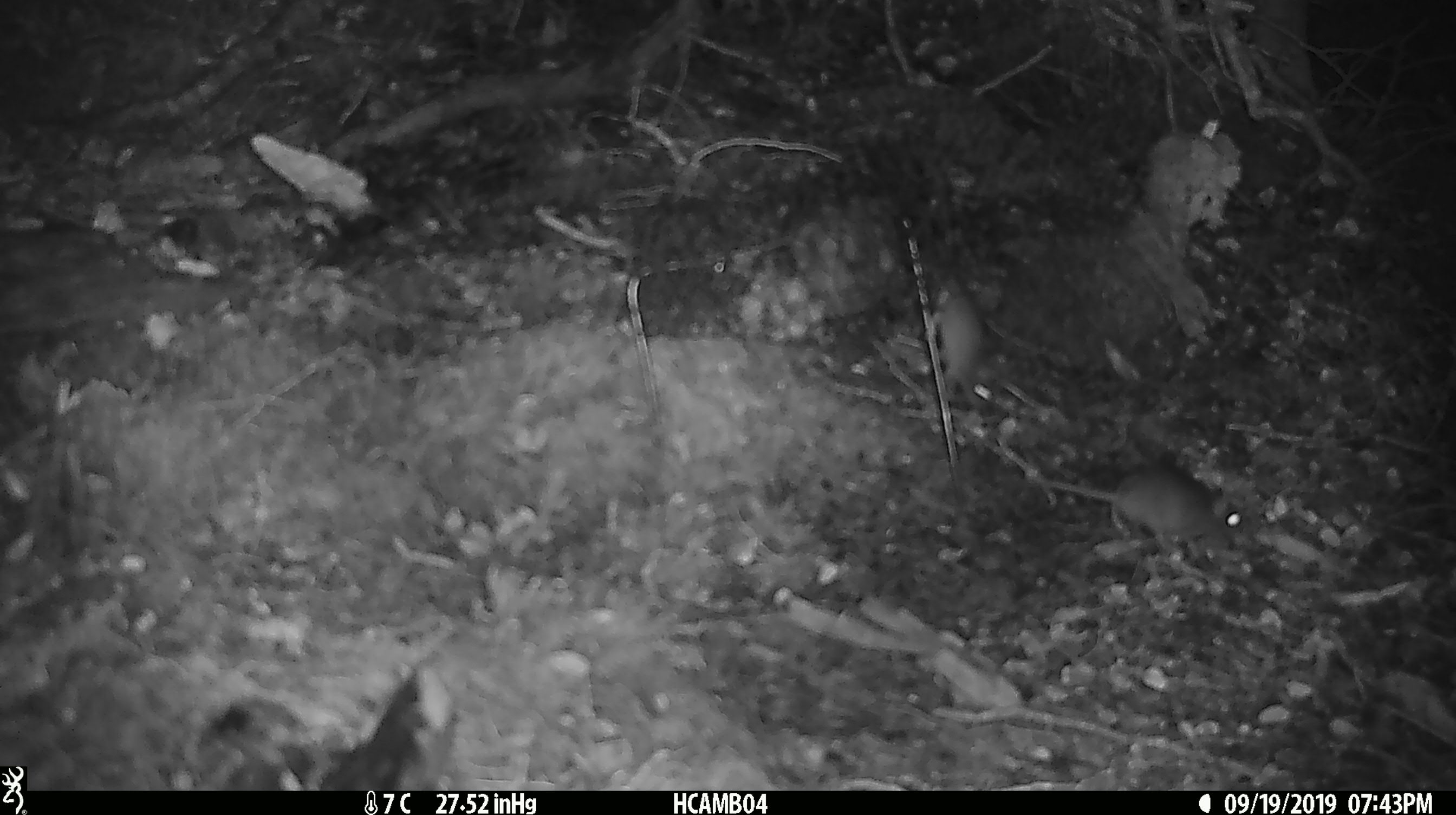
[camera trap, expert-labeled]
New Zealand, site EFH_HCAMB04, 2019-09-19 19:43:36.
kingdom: Animalia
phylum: Chordata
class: Mammalia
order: Rodentia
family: Muridae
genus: Mus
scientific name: Mus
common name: mouse